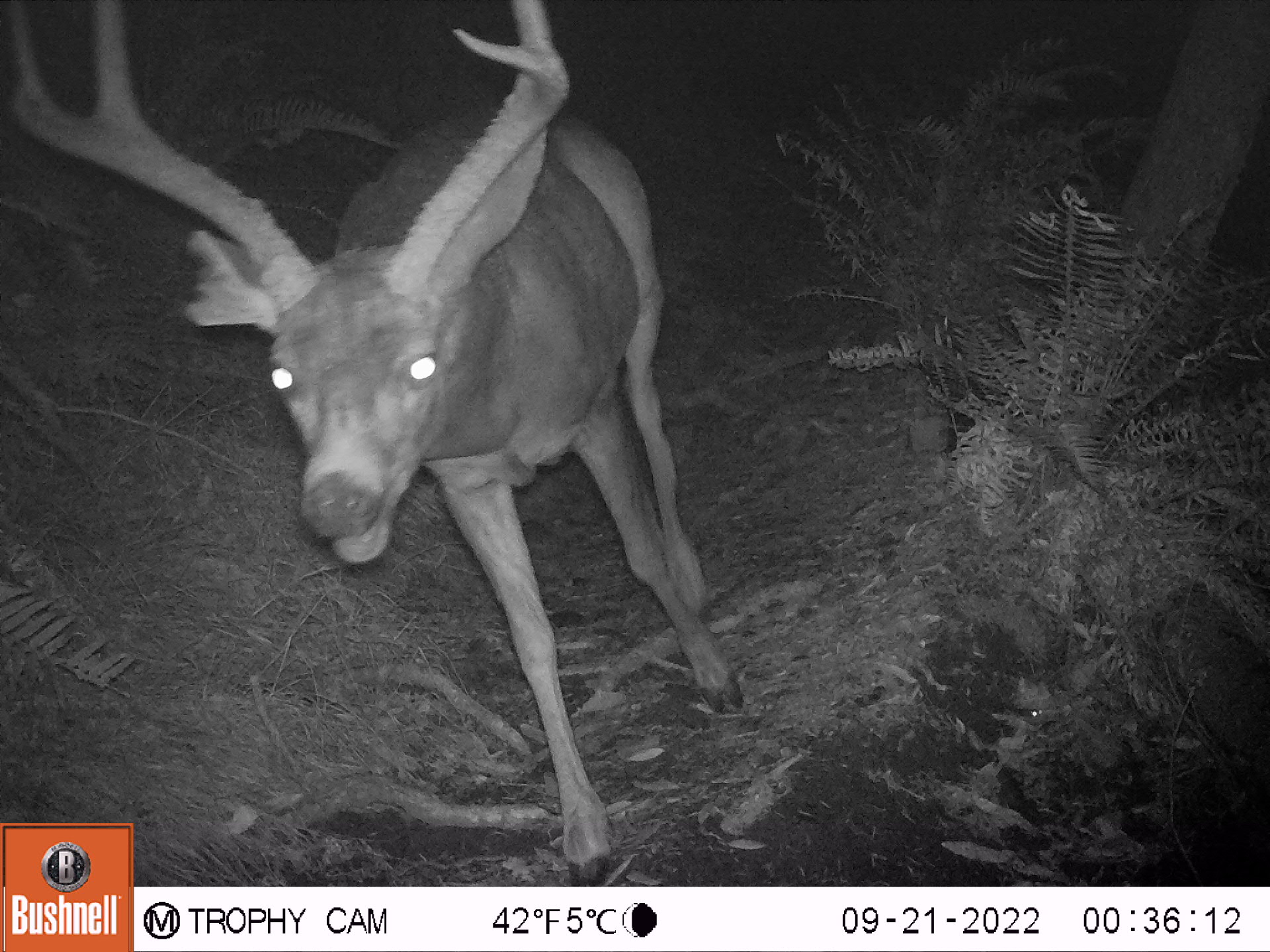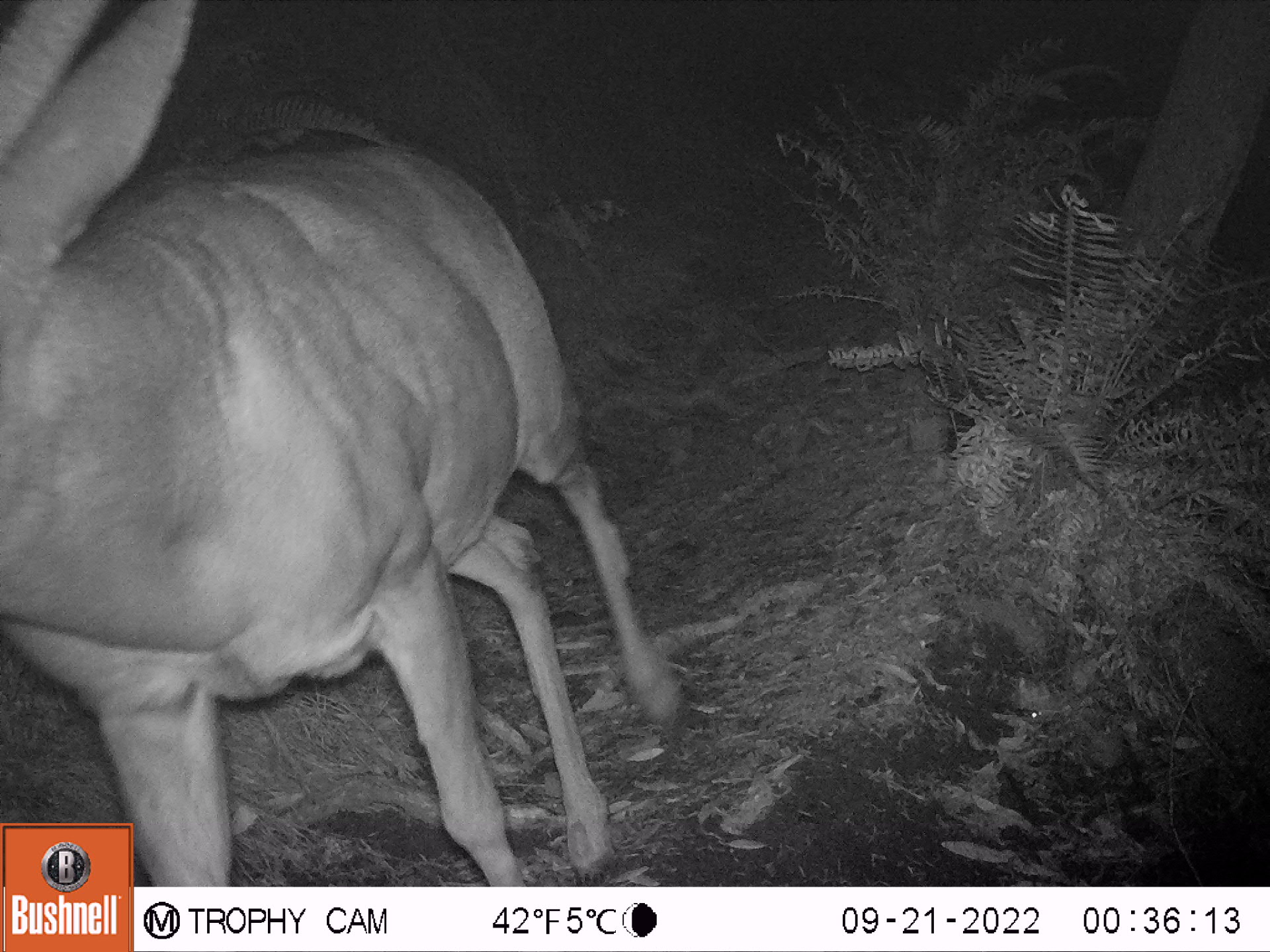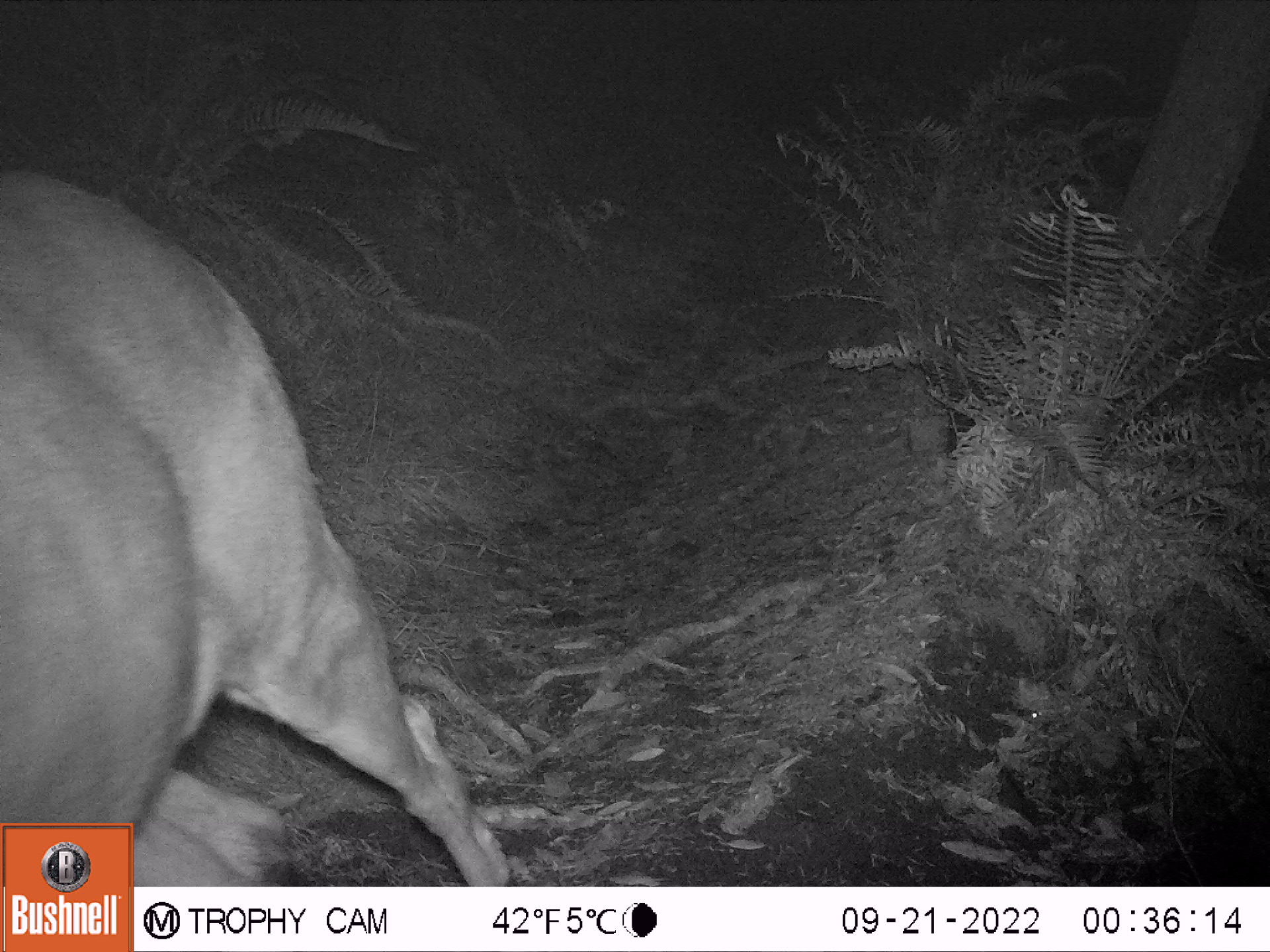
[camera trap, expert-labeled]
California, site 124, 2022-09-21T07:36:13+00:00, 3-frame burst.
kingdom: Animalia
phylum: Chordata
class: Mammalia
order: Artiodactyla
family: Cervidae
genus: Odocoileus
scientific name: Odocoileus hemionus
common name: mule deer